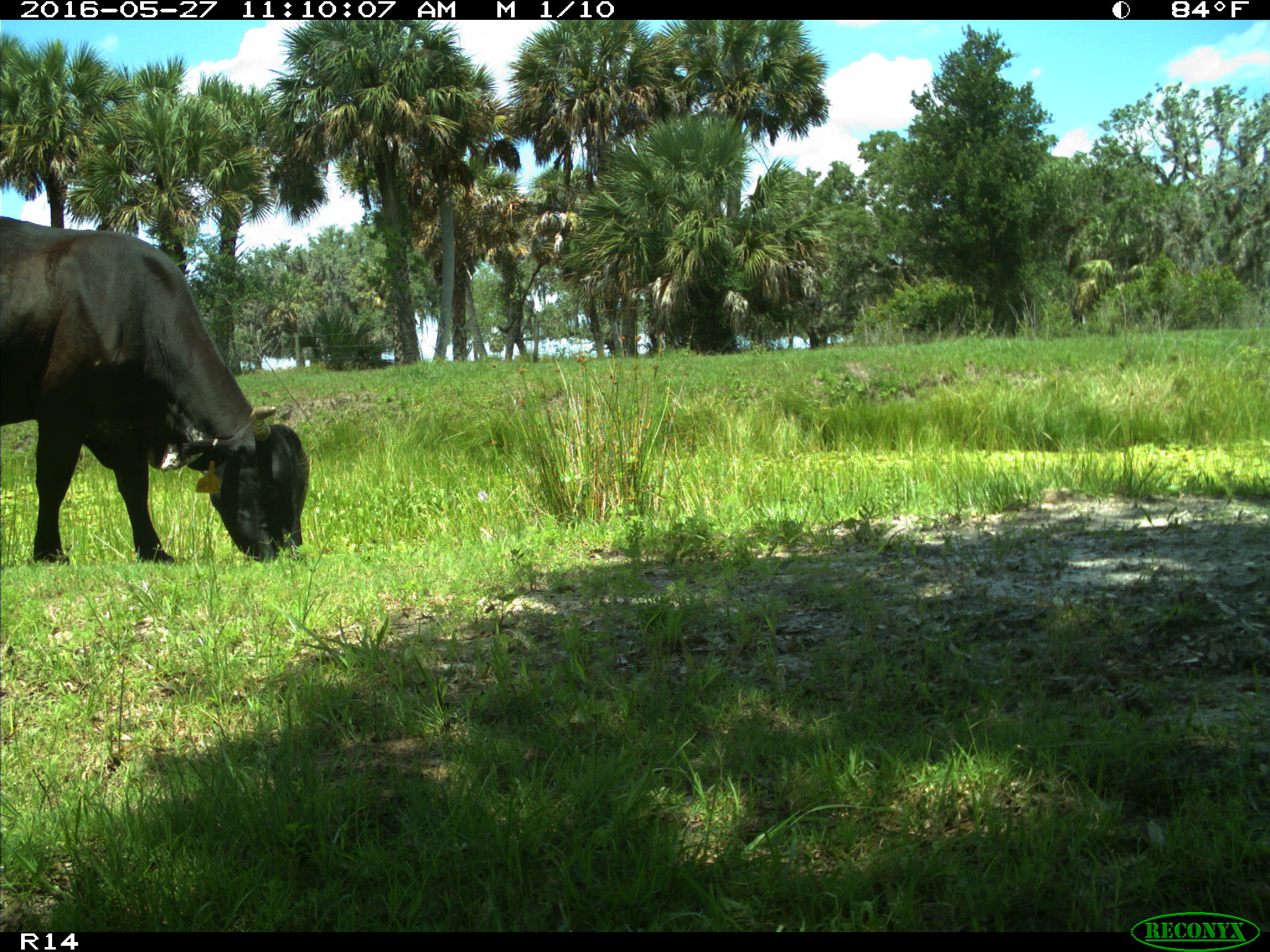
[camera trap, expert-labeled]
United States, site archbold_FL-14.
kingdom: Animalia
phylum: Chordata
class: Mammalia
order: Artiodactyla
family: Bovidae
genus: Bos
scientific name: Bos taurus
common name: domestic cow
Bos taurus (domestic cow).